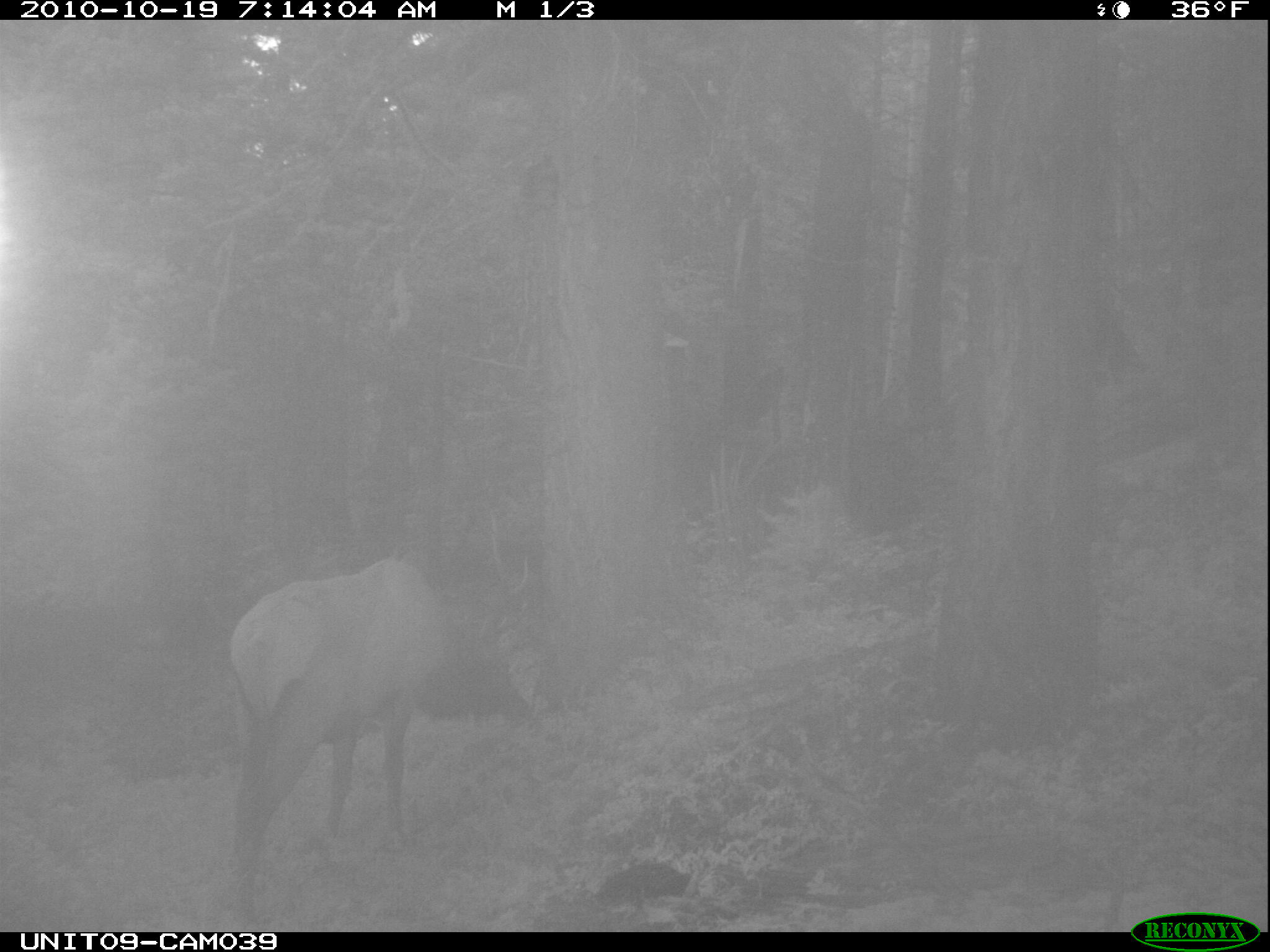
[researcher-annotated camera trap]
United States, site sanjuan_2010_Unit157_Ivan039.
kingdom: Animalia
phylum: Chordata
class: Mammalia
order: Artiodactyla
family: Cervidae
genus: Cervus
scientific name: Cervus elaphus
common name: red deer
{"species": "Cervus elaphus (red deer)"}